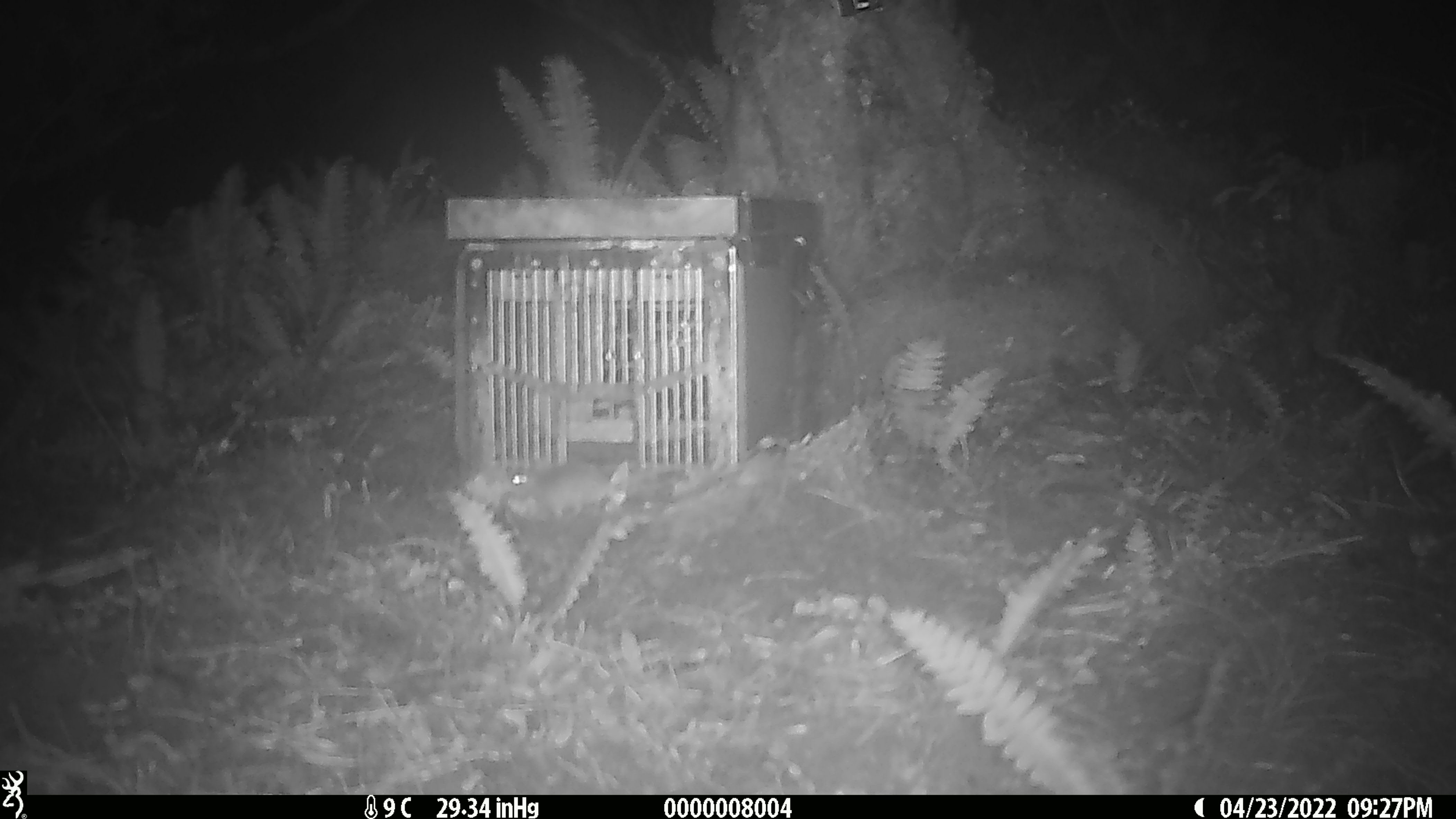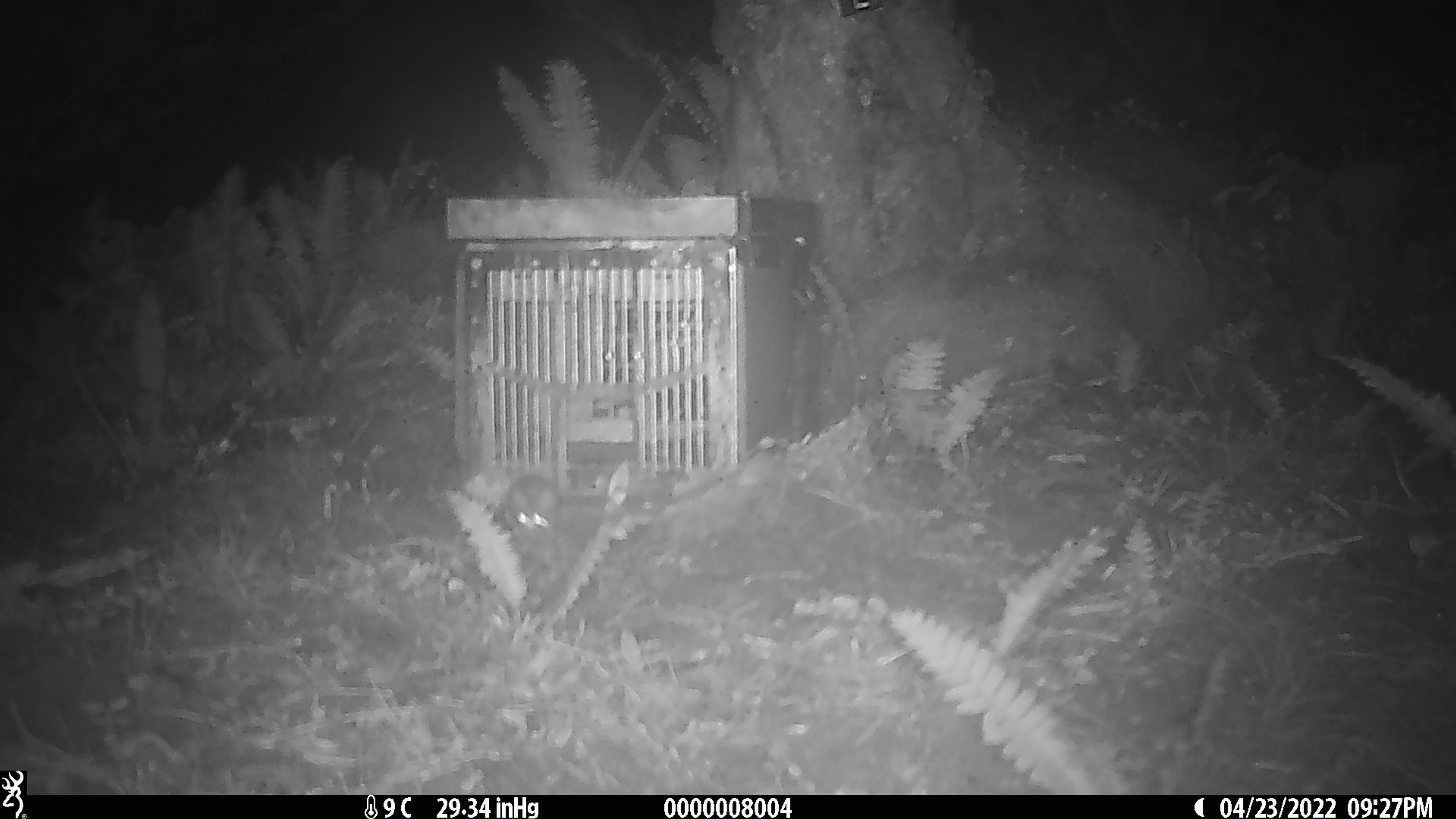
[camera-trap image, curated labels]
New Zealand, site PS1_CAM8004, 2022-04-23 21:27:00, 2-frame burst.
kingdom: Animalia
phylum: Chordata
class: Mammalia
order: Rodentia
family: Muridae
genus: Mus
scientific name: Mus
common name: mouse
Mouse (Mus).